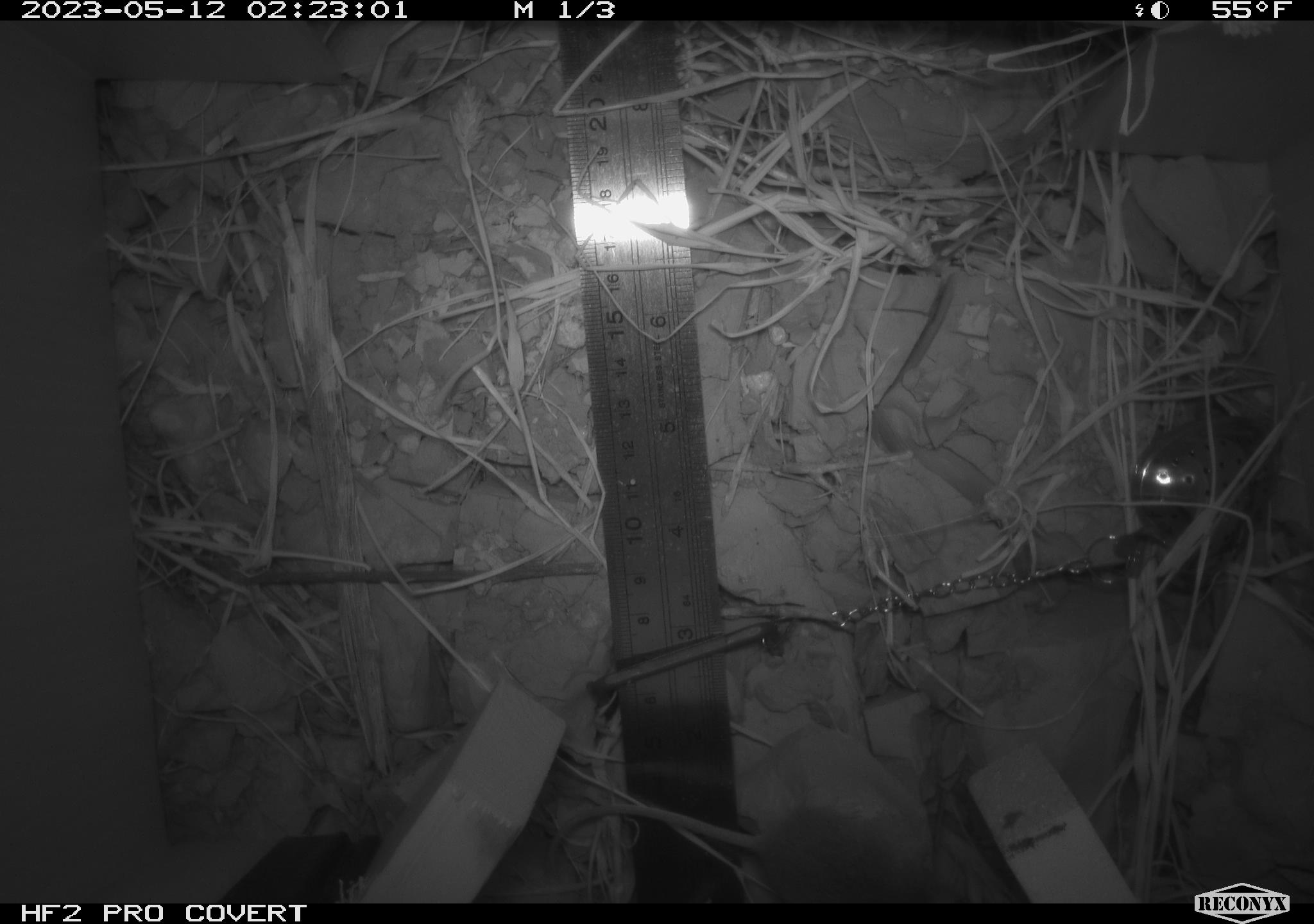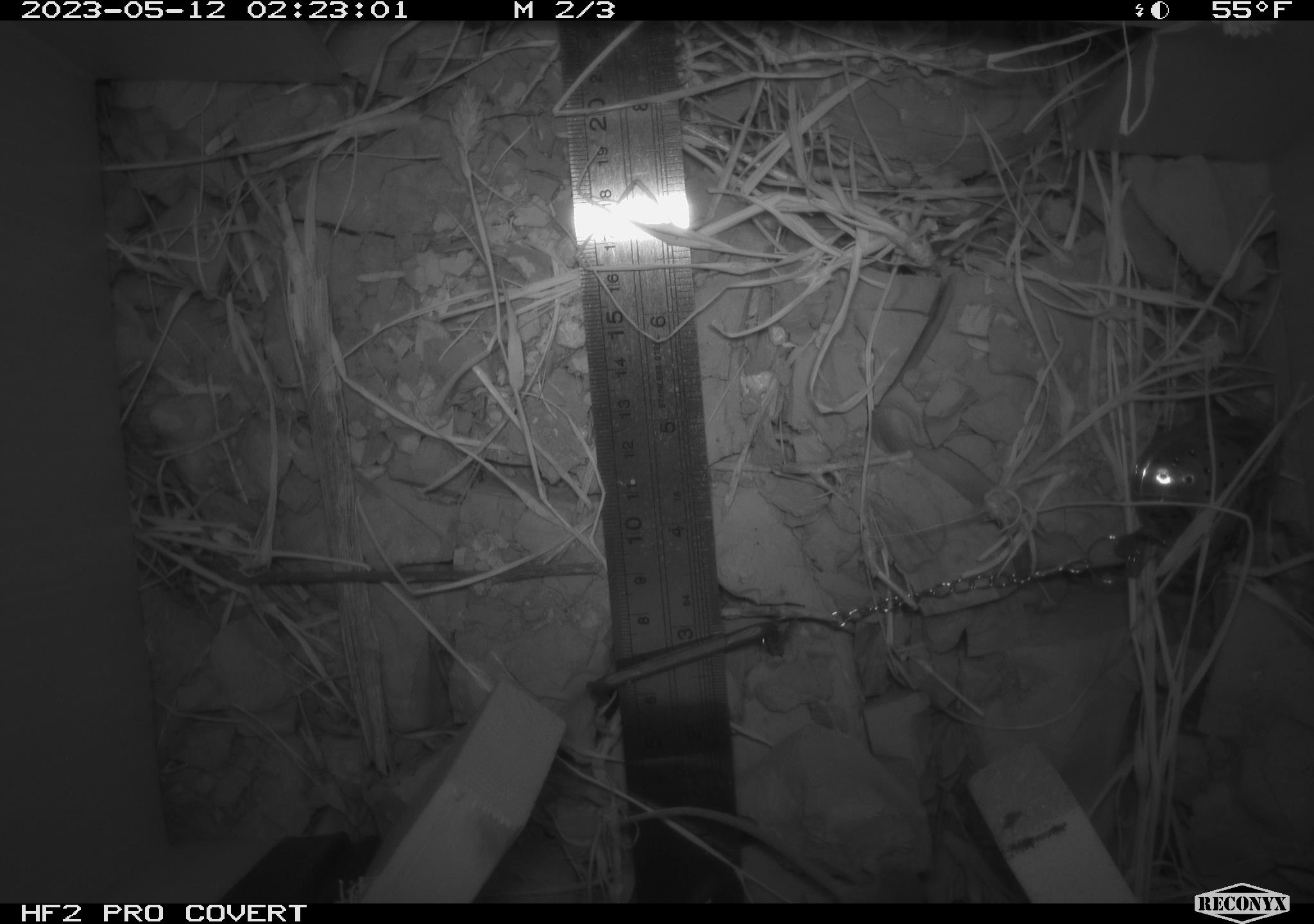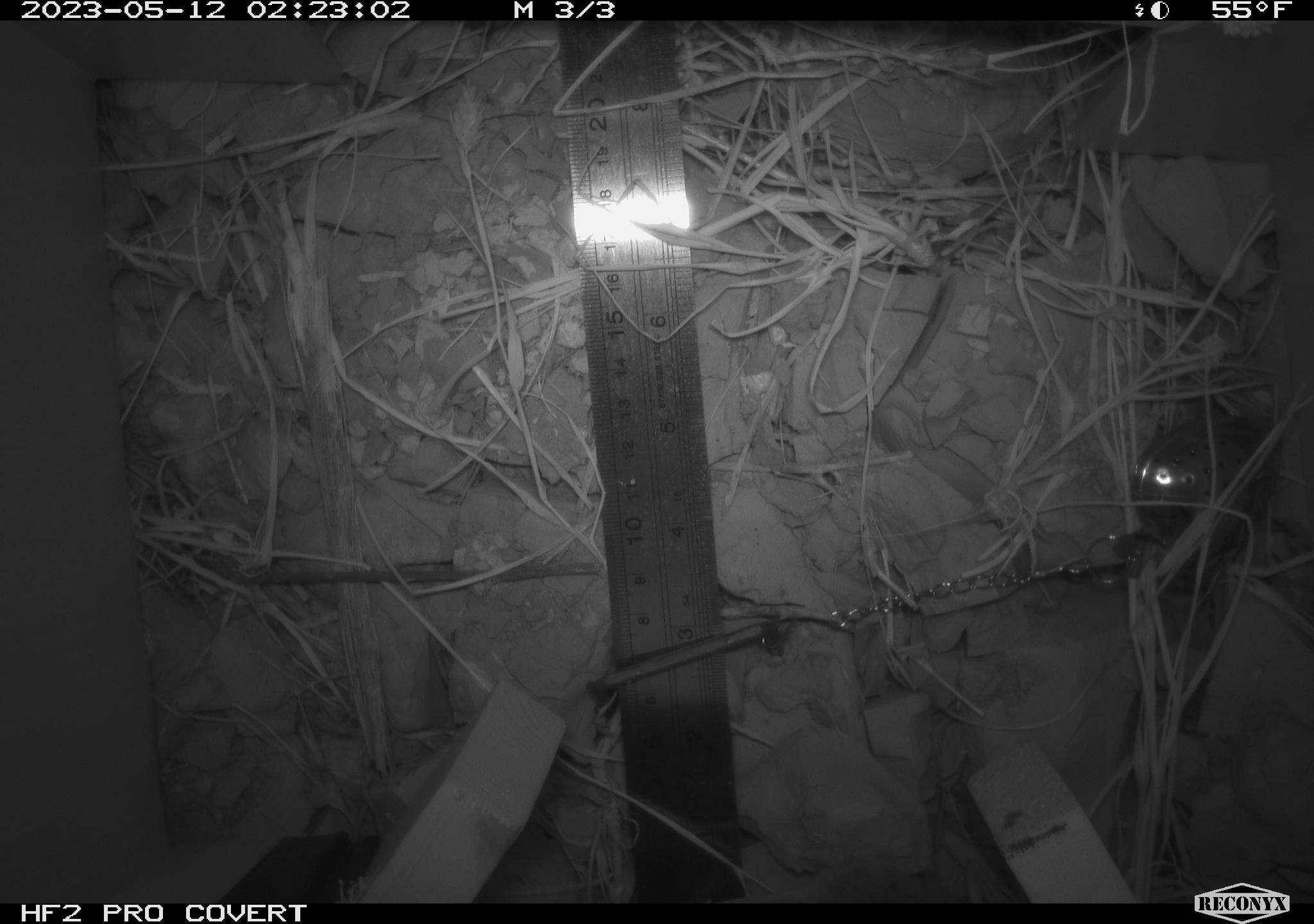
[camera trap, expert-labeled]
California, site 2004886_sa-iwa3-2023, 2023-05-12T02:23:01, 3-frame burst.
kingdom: Animalia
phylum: Chordata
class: Mammalia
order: Rodentia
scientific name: Rodentia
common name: mouse species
Mouse species (Rodentia).